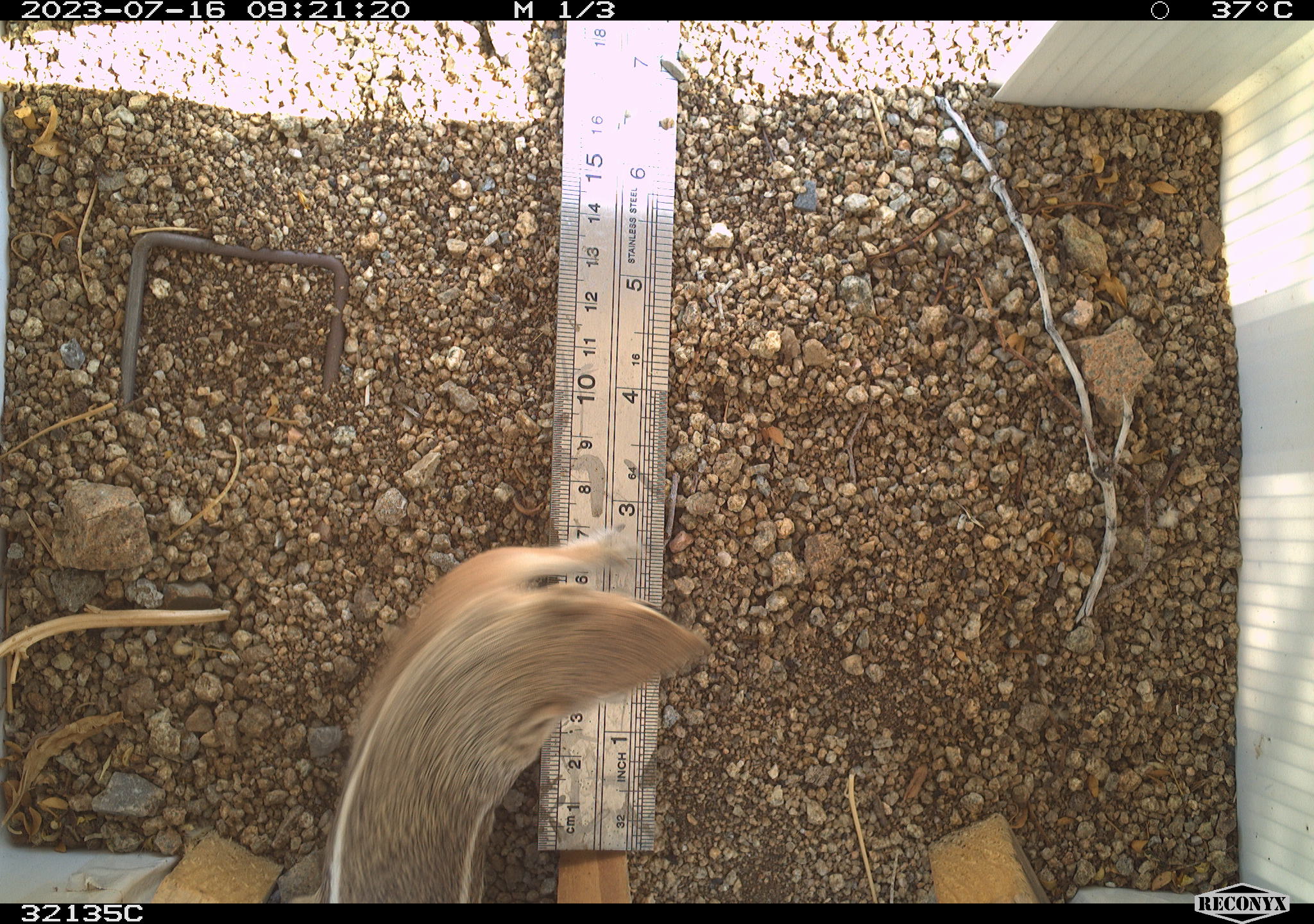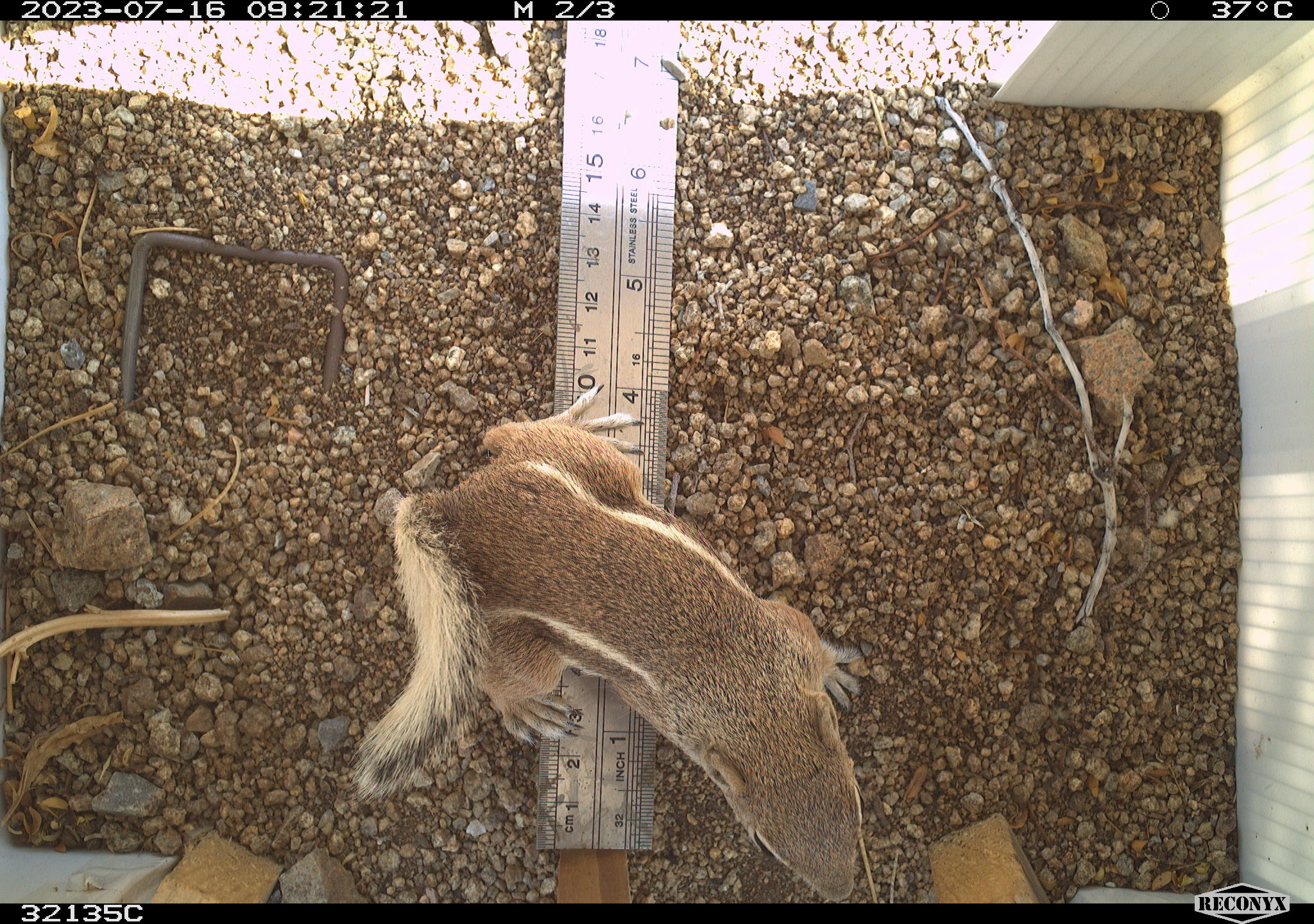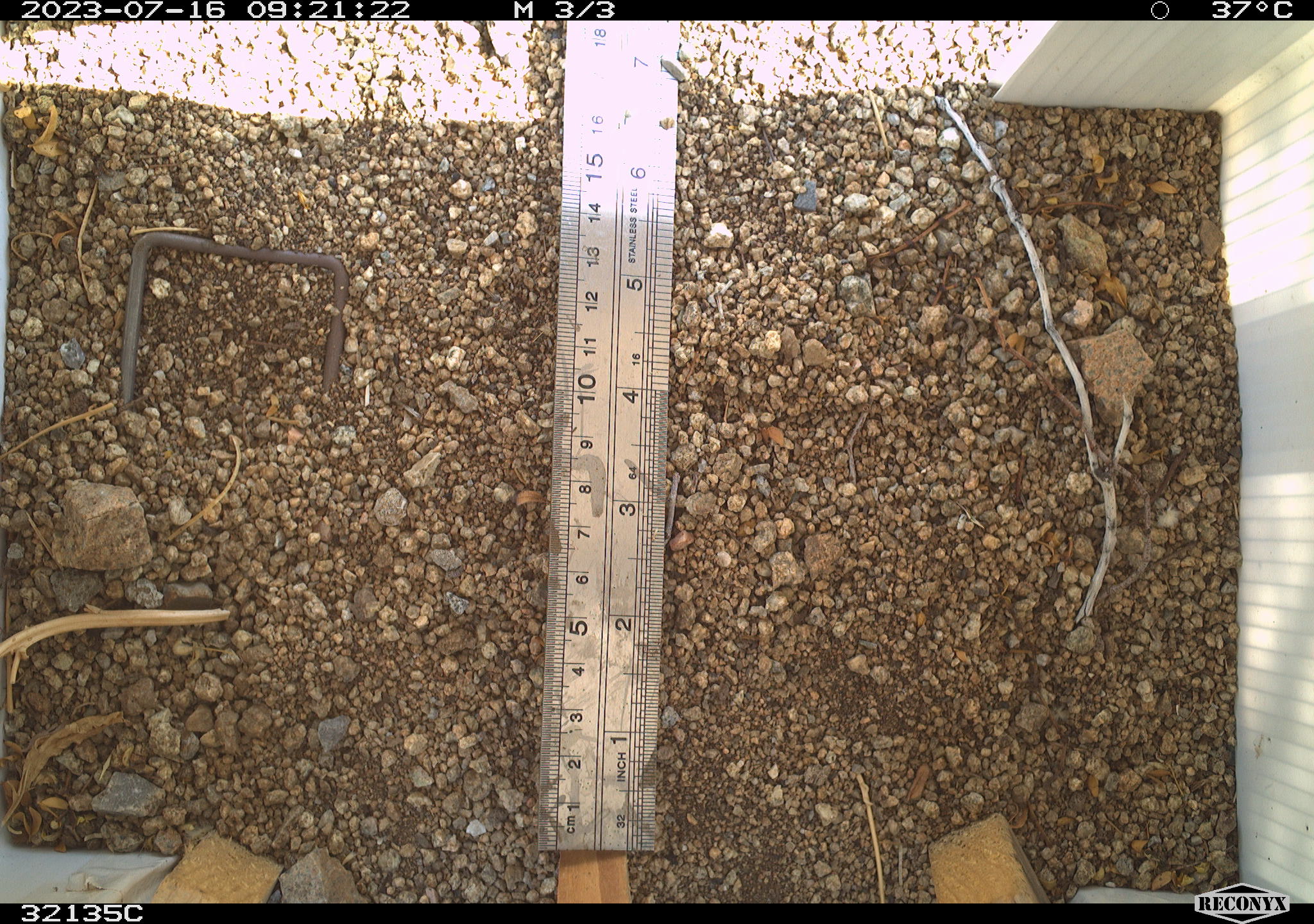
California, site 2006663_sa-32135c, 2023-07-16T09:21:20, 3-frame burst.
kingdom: Animalia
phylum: Chordata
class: Mammalia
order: Rodentia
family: Sciuridae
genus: Ammospermophilus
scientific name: Ammospermophilus leucurus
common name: white-tailed antelope squirrel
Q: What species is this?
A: White-tailed antelope squirrel (Ammospermophilus leucurus).